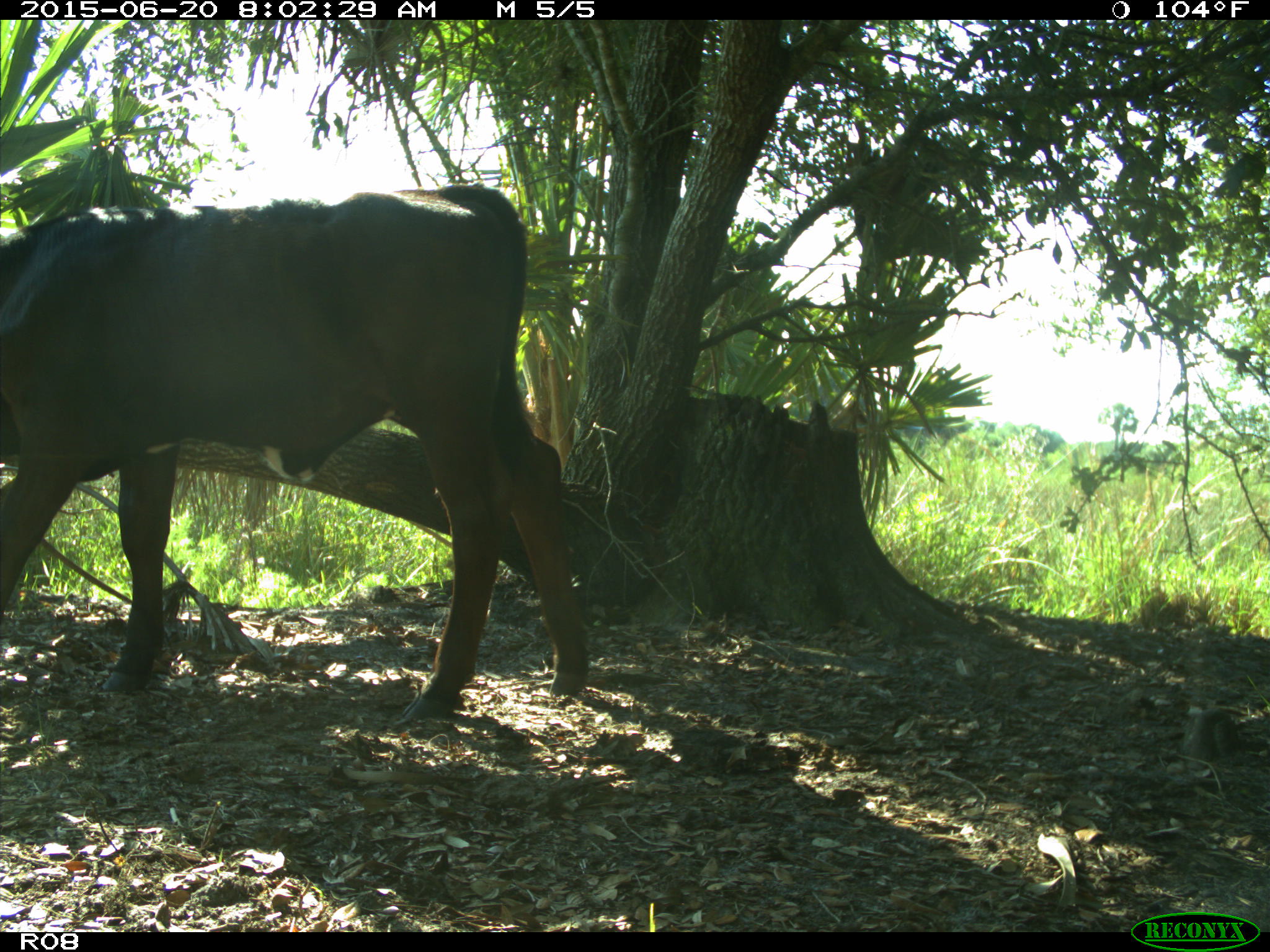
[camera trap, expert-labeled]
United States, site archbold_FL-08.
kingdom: Animalia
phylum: Chordata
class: Mammalia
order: Artiodactyla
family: Bovidae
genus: Bos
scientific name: Bos taurus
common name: domestic cow